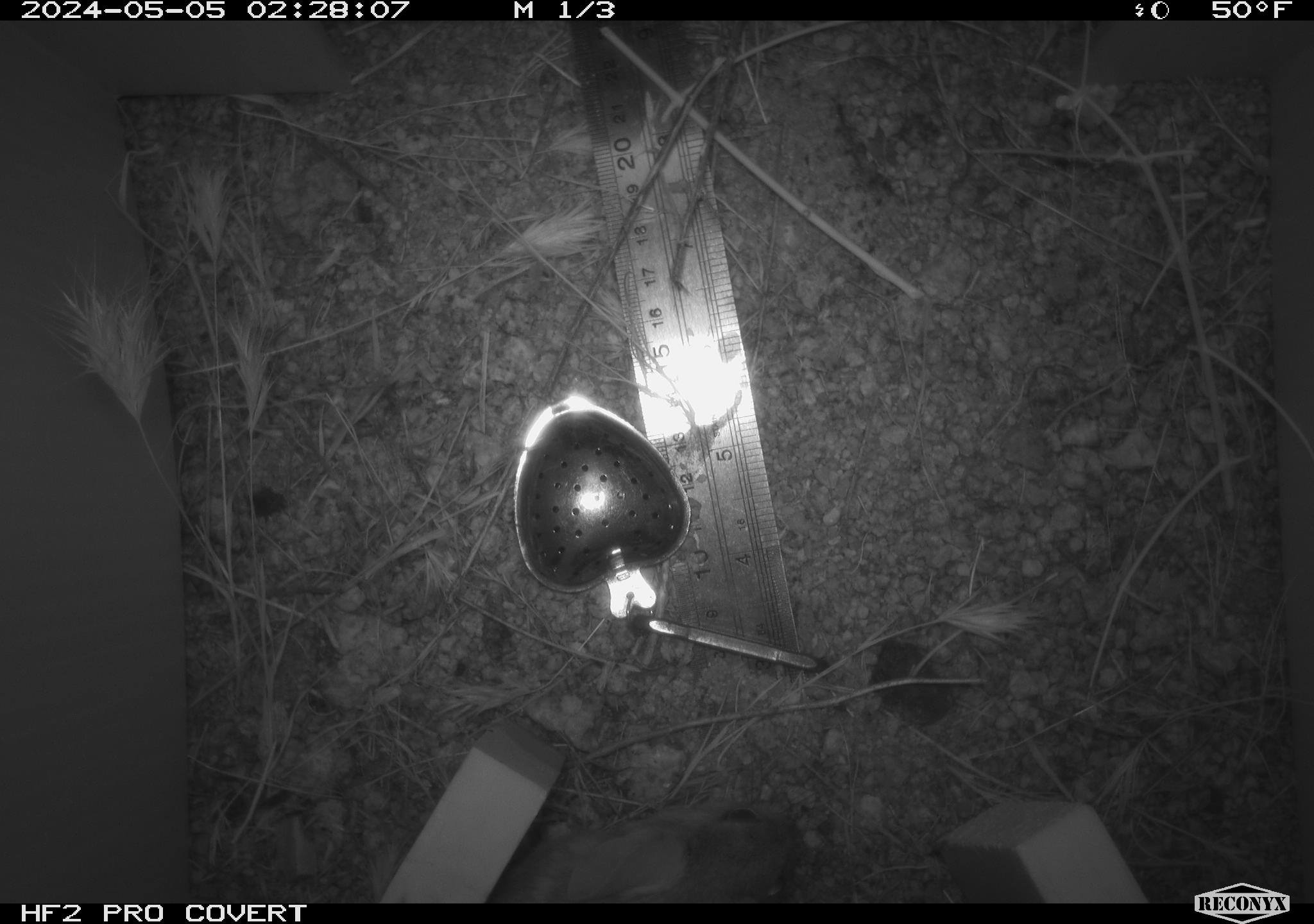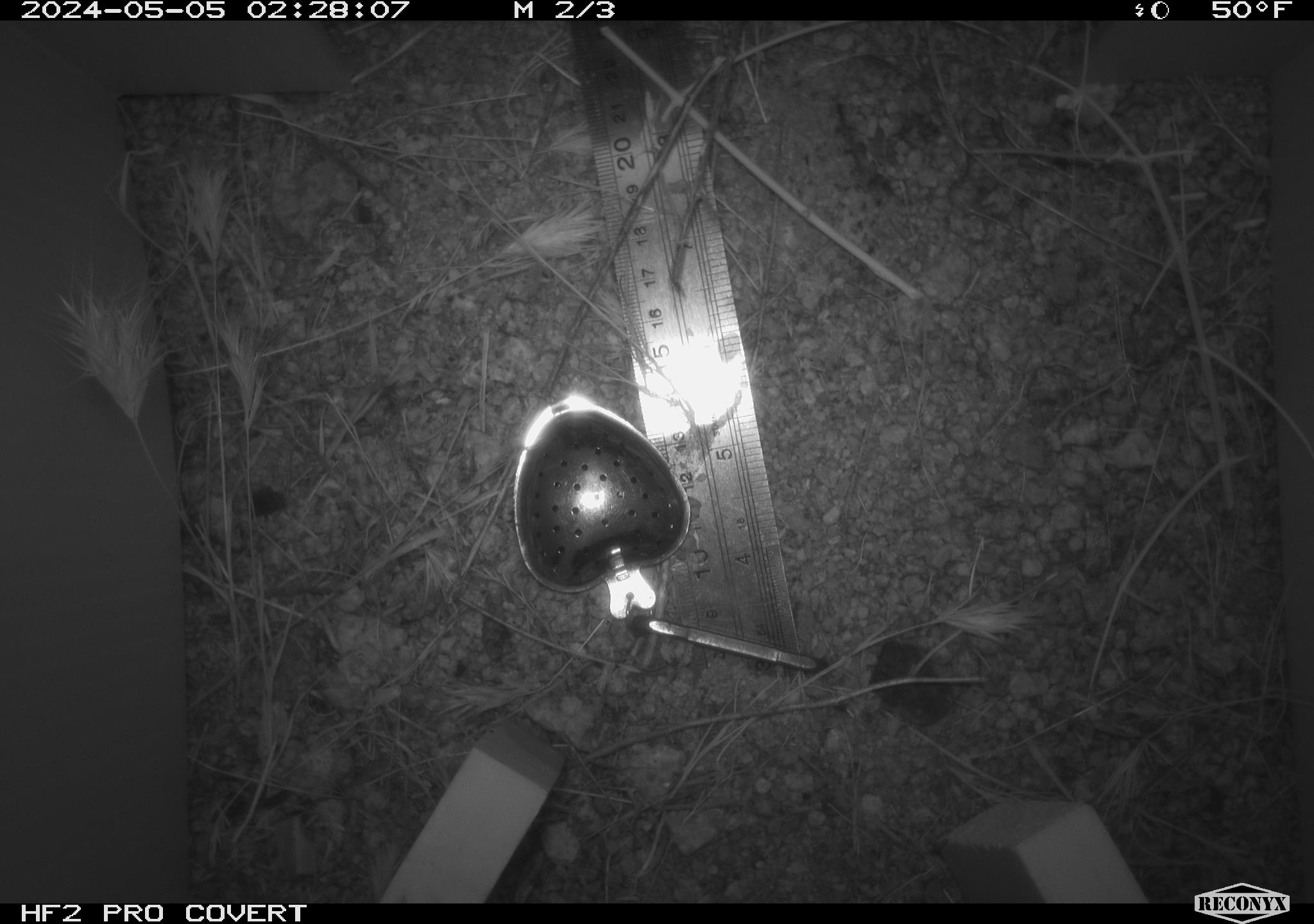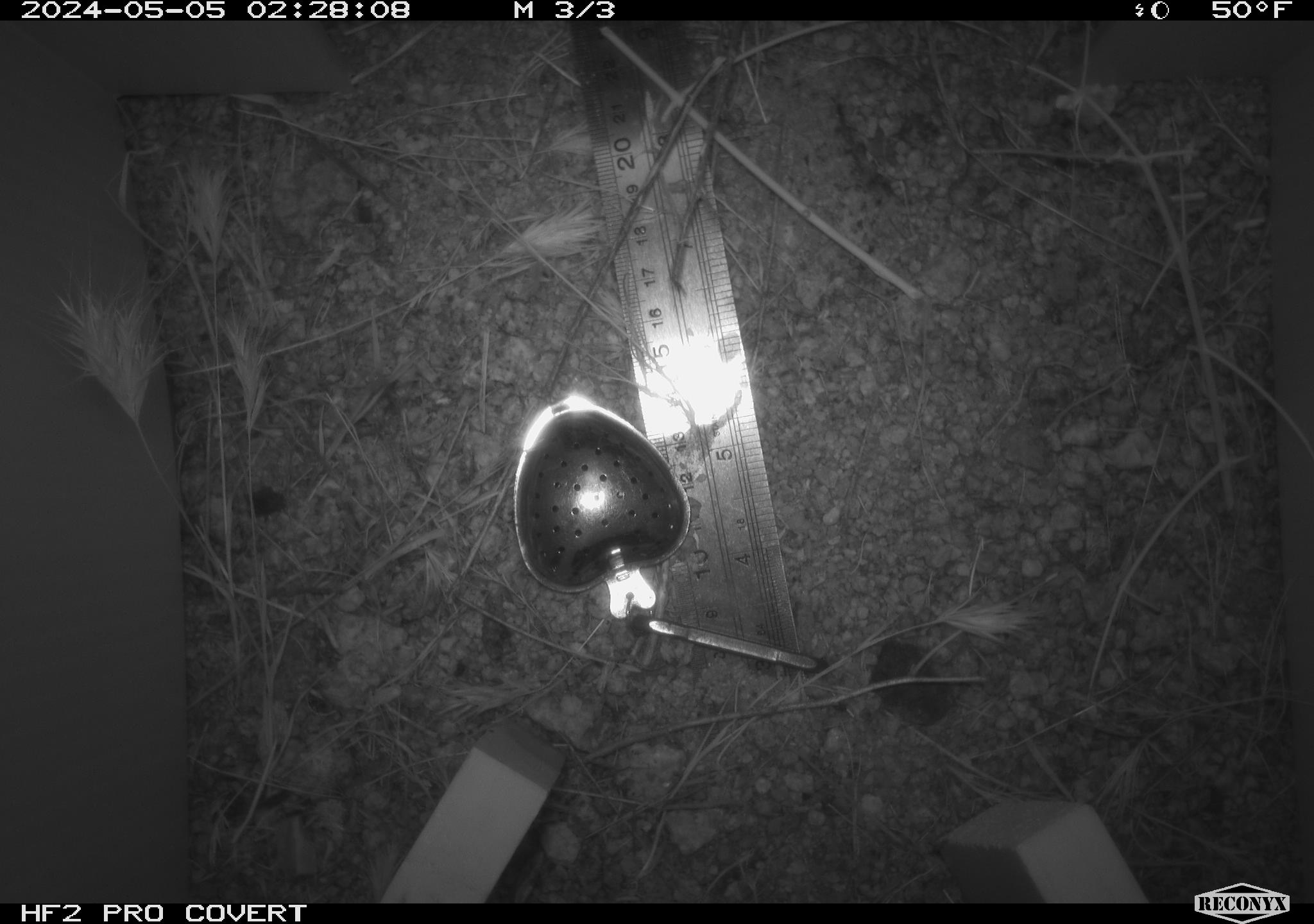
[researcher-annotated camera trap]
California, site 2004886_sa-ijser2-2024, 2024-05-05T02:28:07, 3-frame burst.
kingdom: Animalia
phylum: Chordata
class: Mammalia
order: Rodentia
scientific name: Rodentia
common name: woodrat or rat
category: woodrat or rat species